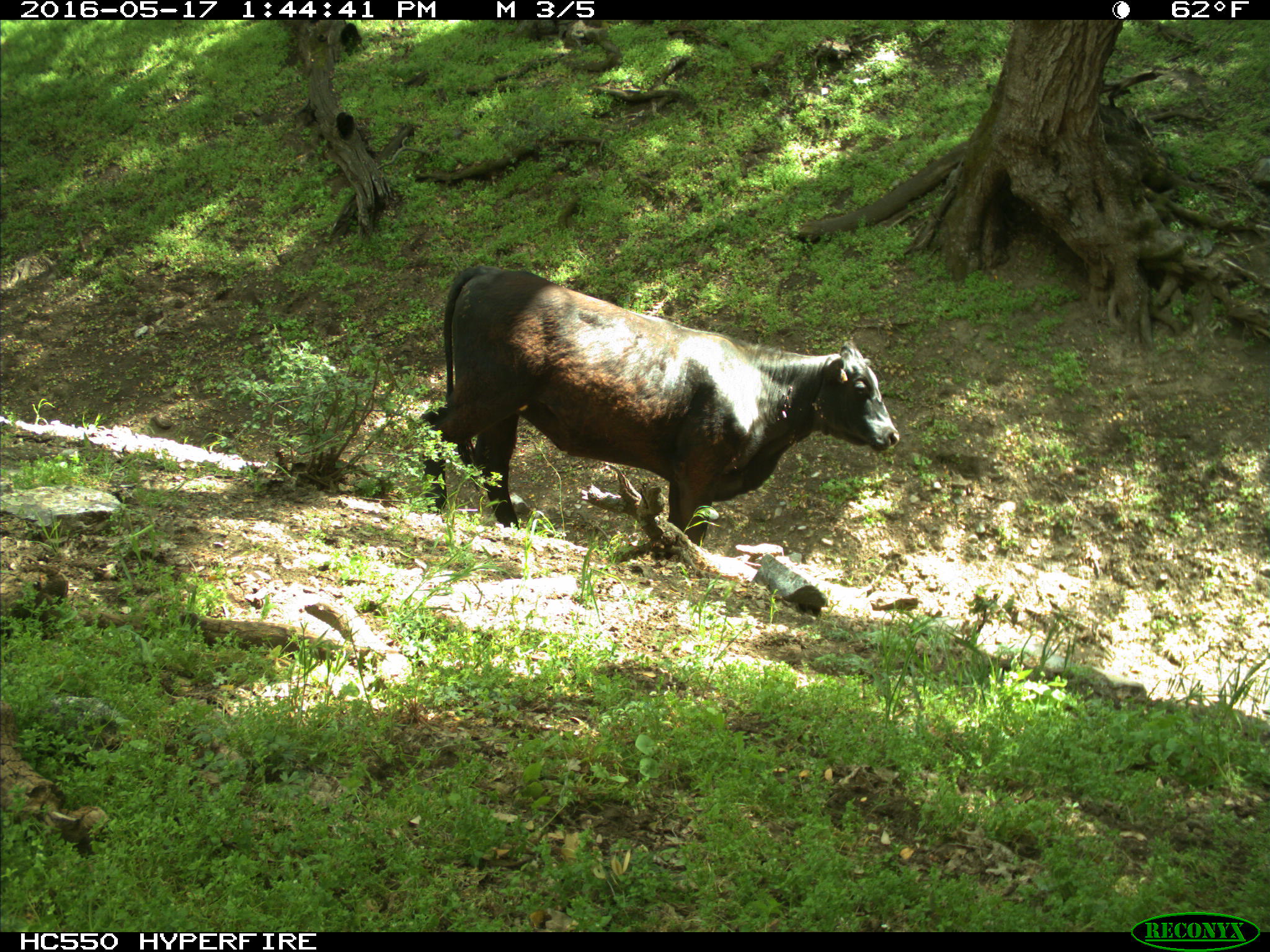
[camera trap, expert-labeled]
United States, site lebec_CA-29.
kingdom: Animalia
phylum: Chordata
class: Mammalia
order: Artiodactyla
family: Bovidae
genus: Bos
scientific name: Bos taurus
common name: domestic cow